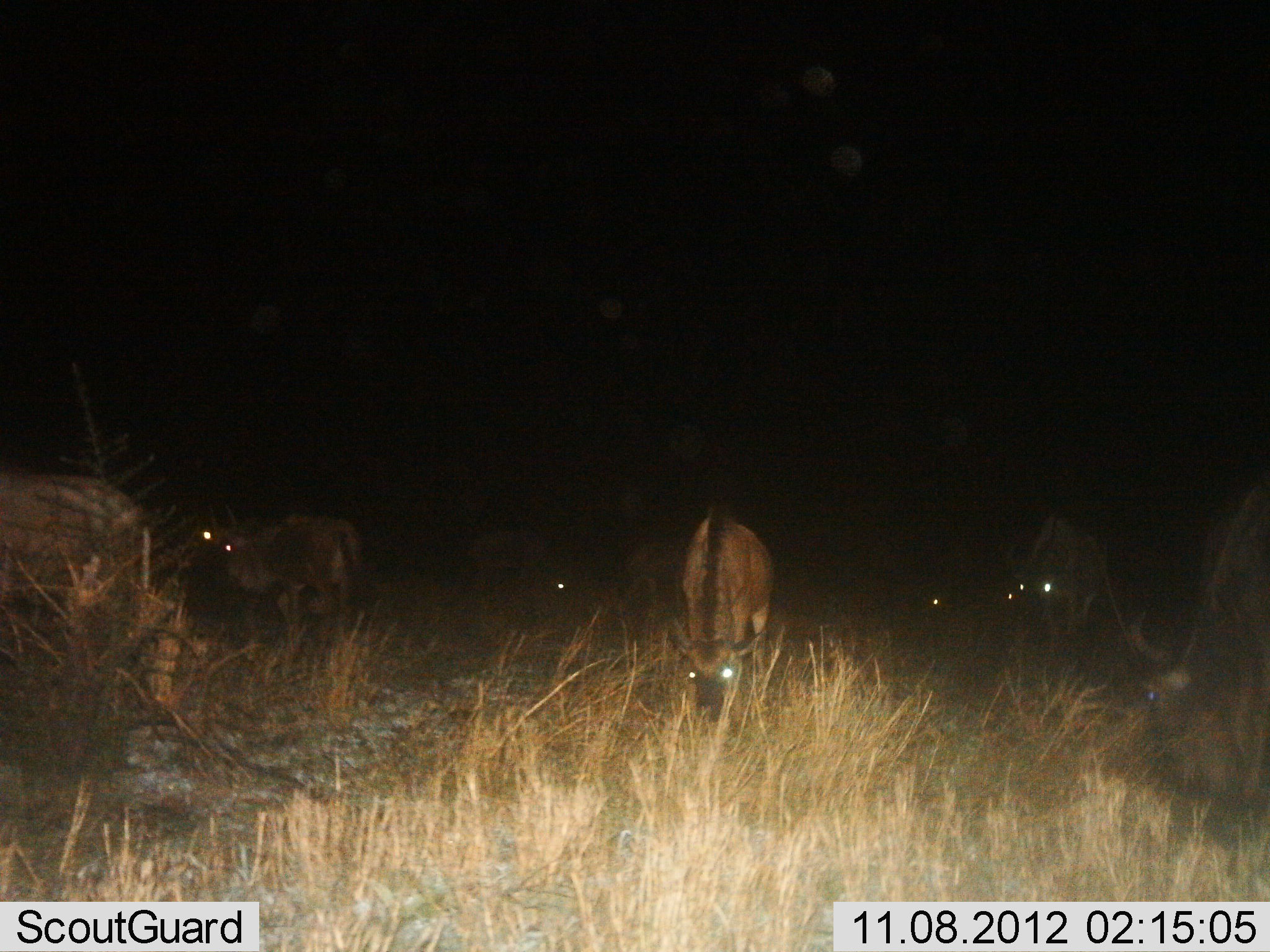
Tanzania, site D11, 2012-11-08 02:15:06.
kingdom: Animalia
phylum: Chordata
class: Mammalia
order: Artiodactyla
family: Bovidae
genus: Connochaetes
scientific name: Connochaetes taurinus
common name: blue wildebeest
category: wildebeest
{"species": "wildebeest (blue wildebeest) (Connochaetes taurinus)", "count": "9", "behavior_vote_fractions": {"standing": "60%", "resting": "10%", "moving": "30%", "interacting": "0%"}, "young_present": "20%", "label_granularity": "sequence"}